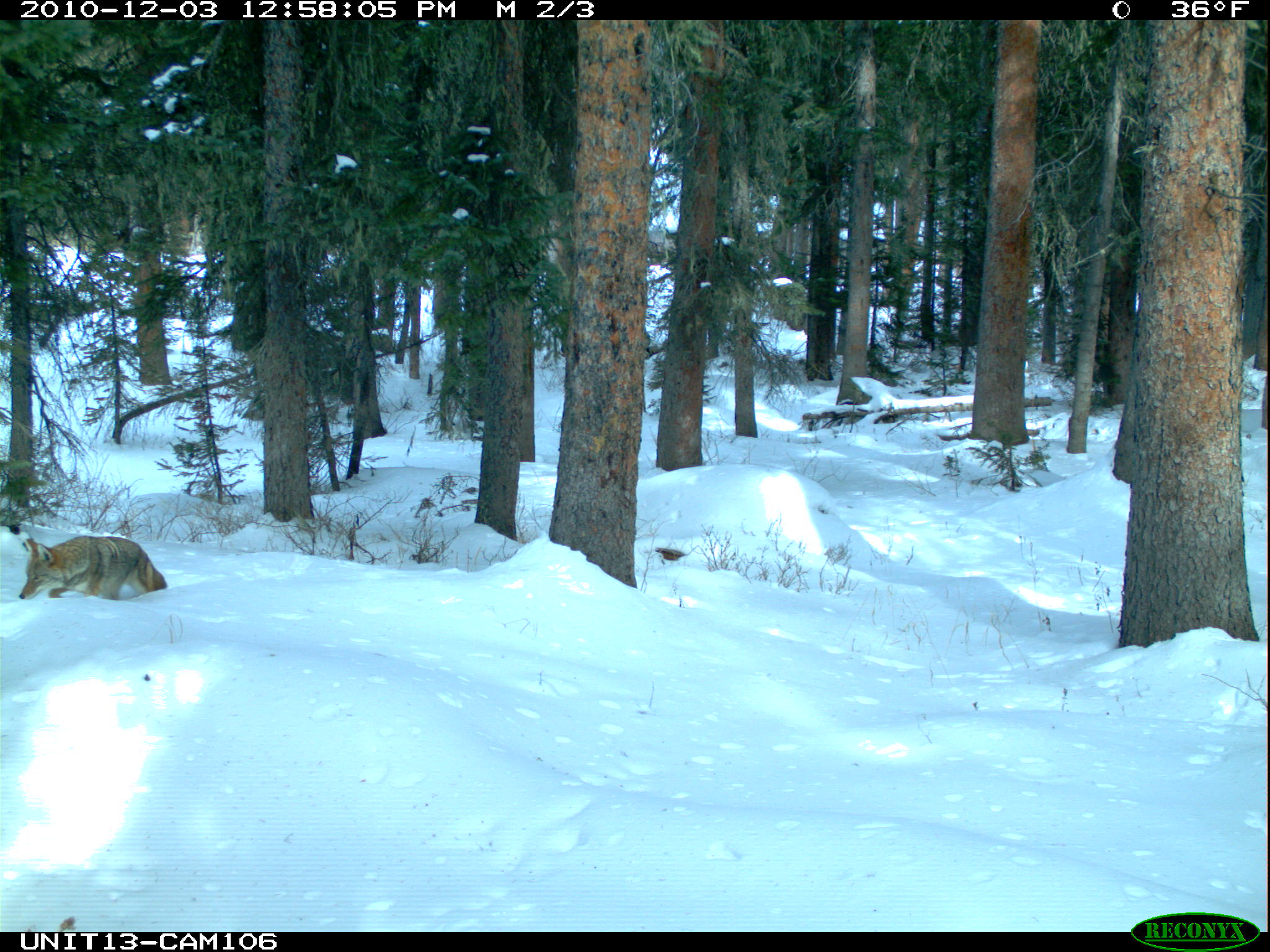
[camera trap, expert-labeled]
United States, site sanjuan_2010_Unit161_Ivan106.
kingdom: Animalia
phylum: Chordata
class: Mammalia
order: Carnivora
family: Canidae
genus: Canis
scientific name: Canis latrans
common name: coyote